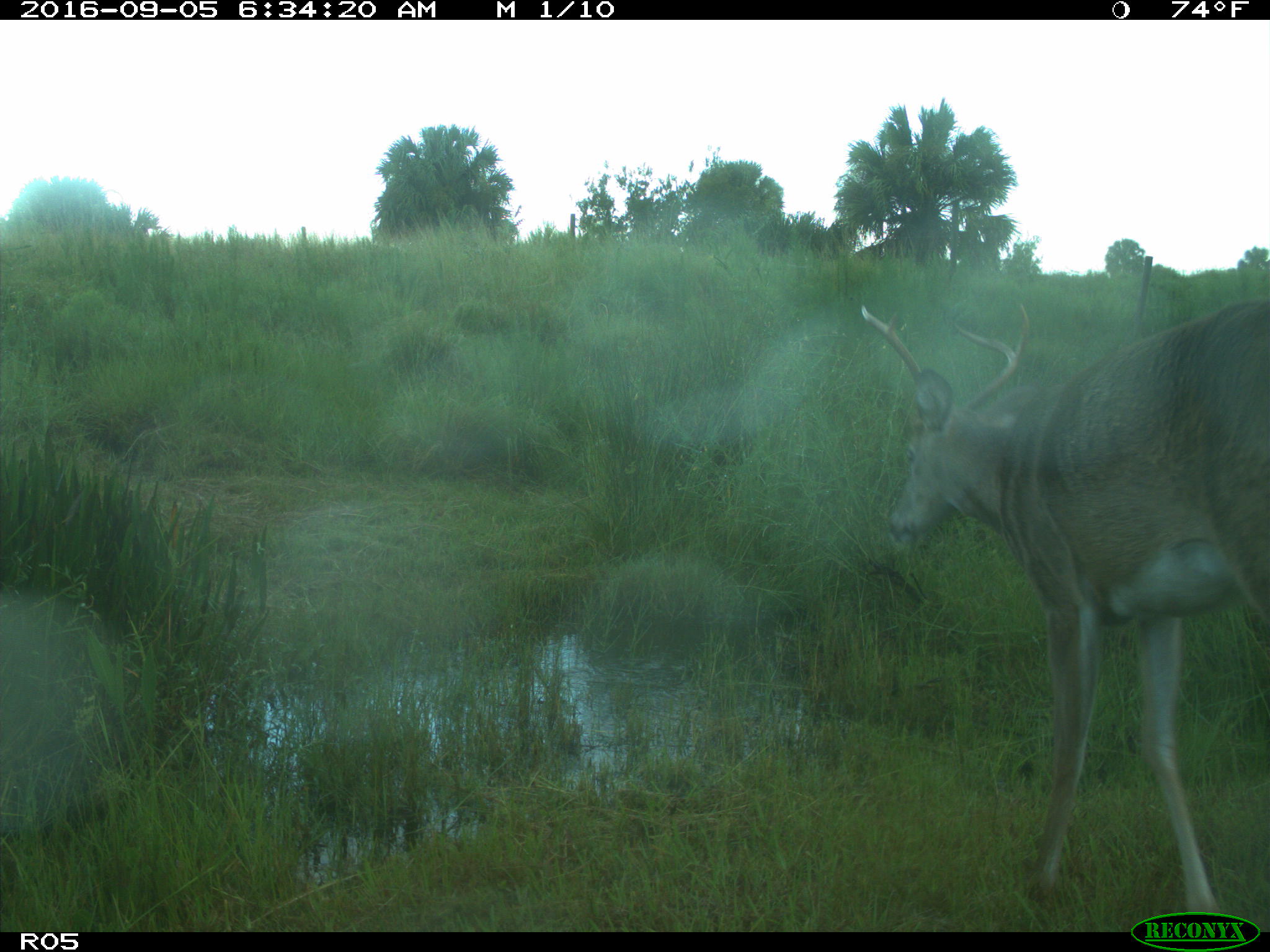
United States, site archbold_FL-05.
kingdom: Animalia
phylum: Chordata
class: Mammalia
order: Artiodactyla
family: Cervidae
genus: Odocoileus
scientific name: Odocoileus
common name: deer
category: unidentified deer